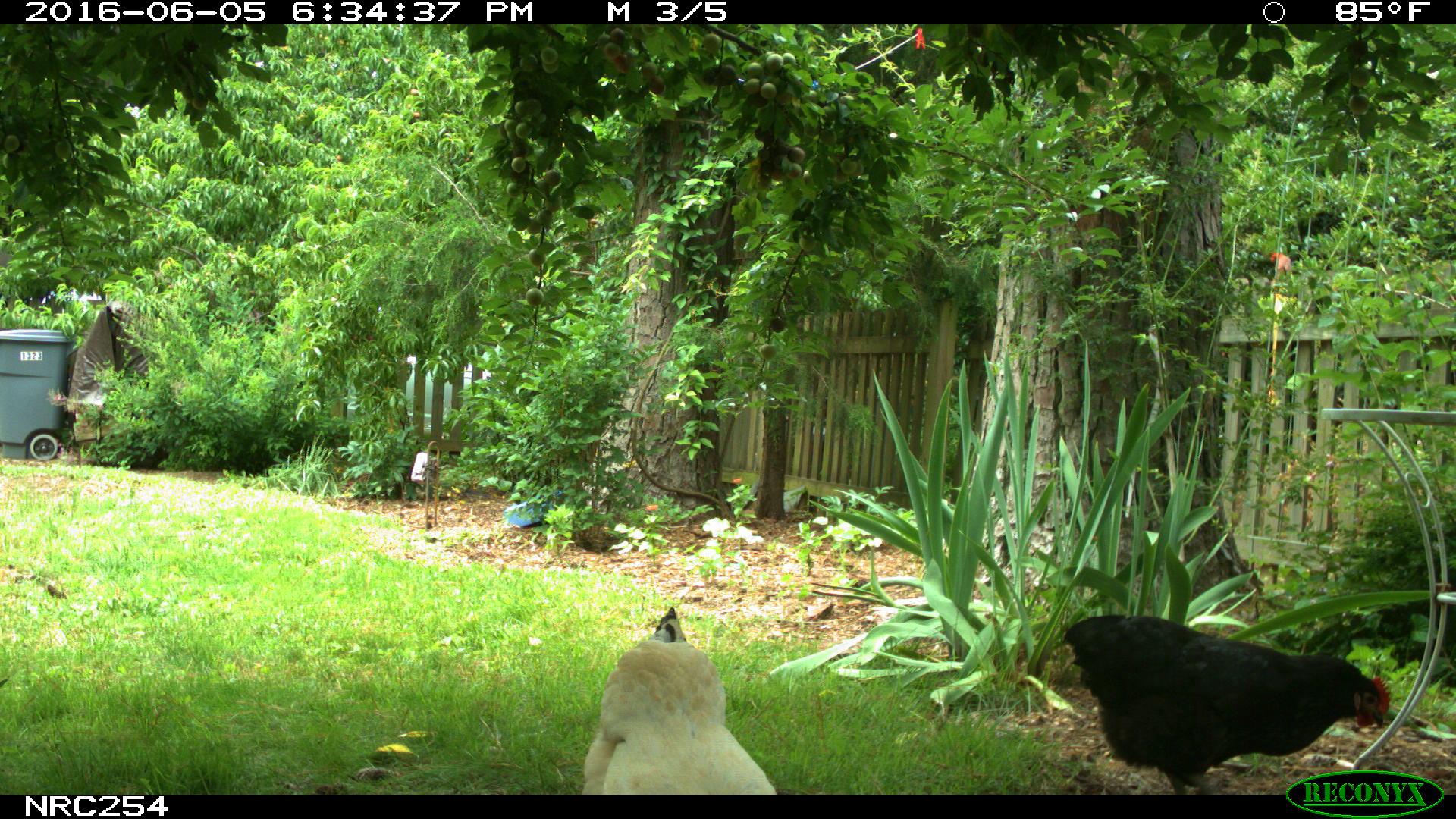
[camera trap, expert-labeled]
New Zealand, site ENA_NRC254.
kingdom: Animalia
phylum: Chordata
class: Aves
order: Galliformes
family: Phasianidae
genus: Gallus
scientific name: Gallus gallus domesticus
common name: chicken